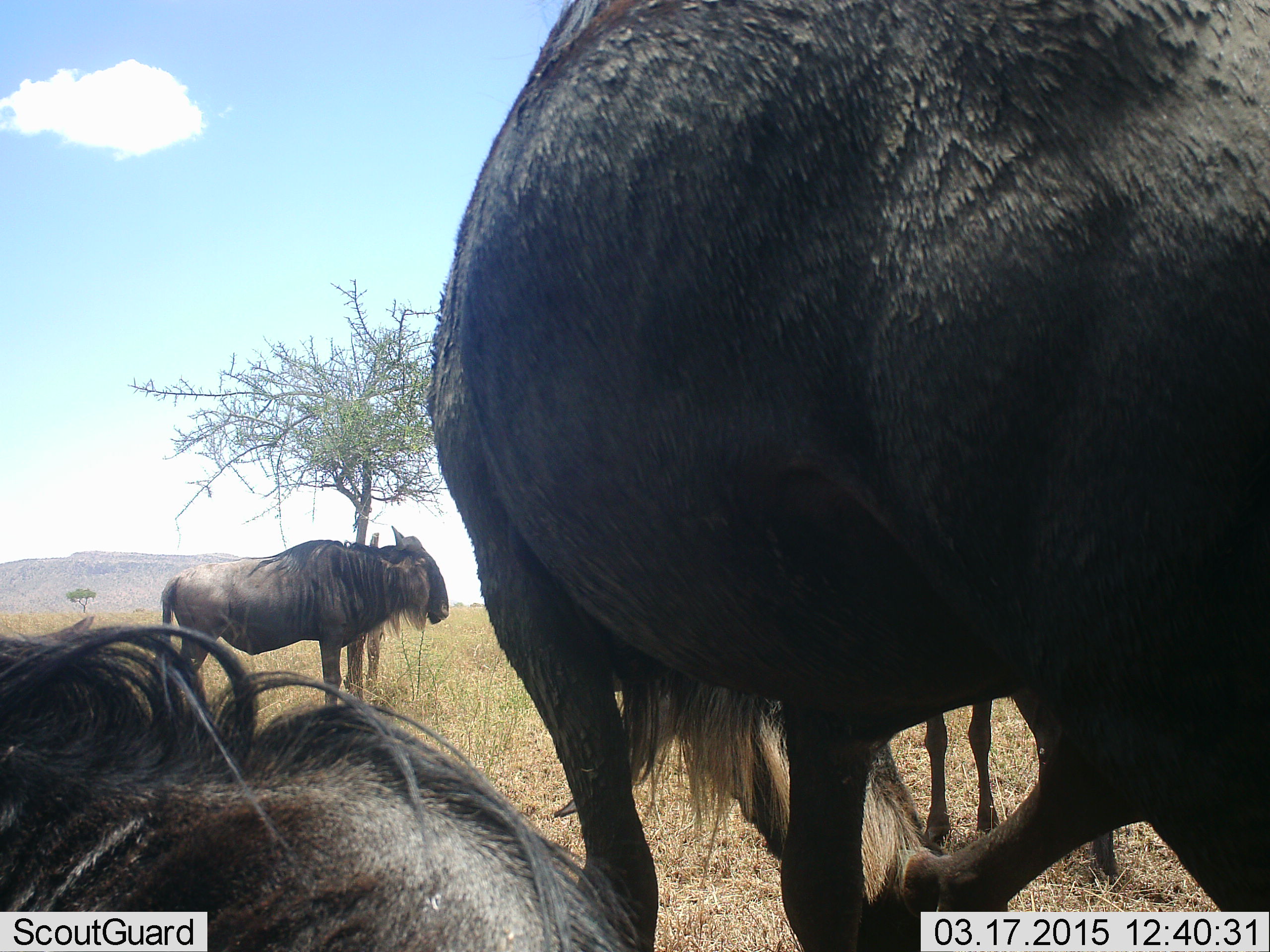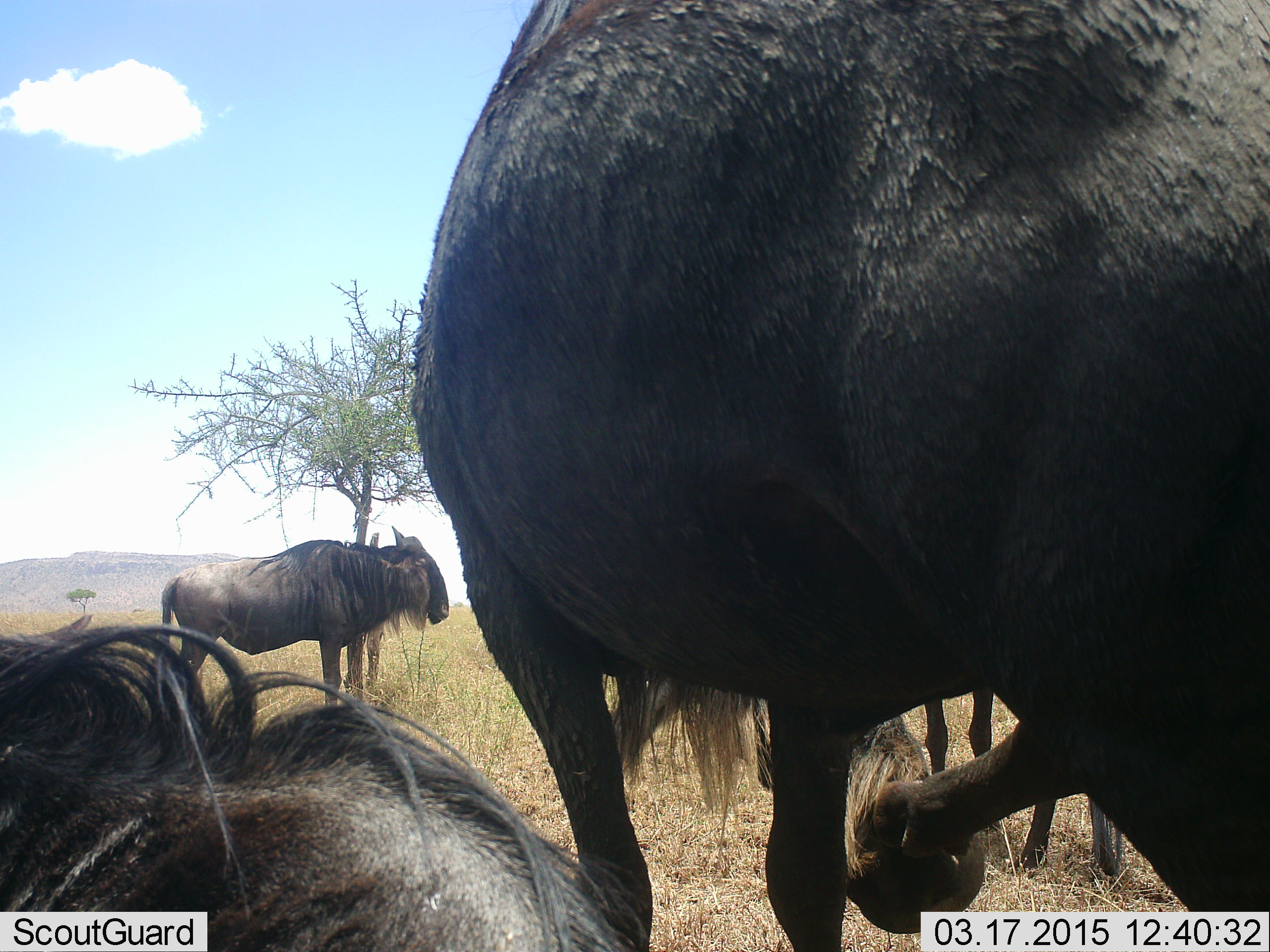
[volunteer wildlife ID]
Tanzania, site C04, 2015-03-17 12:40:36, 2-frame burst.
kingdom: Animalia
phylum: Chordata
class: Mammalia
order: Artiodactyla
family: Bovidae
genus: Connochaetes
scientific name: Connochaetes taurinus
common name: blue wildebeest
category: wildebeest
Wildebeest (blue wildebeest) (Connochaetes taurinus), count 4. Behavior (volunteer vote fractions): standing 100%, resting 80%, moving 30%, interacting 0%. Young present (vote fraction): 0%. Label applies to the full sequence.